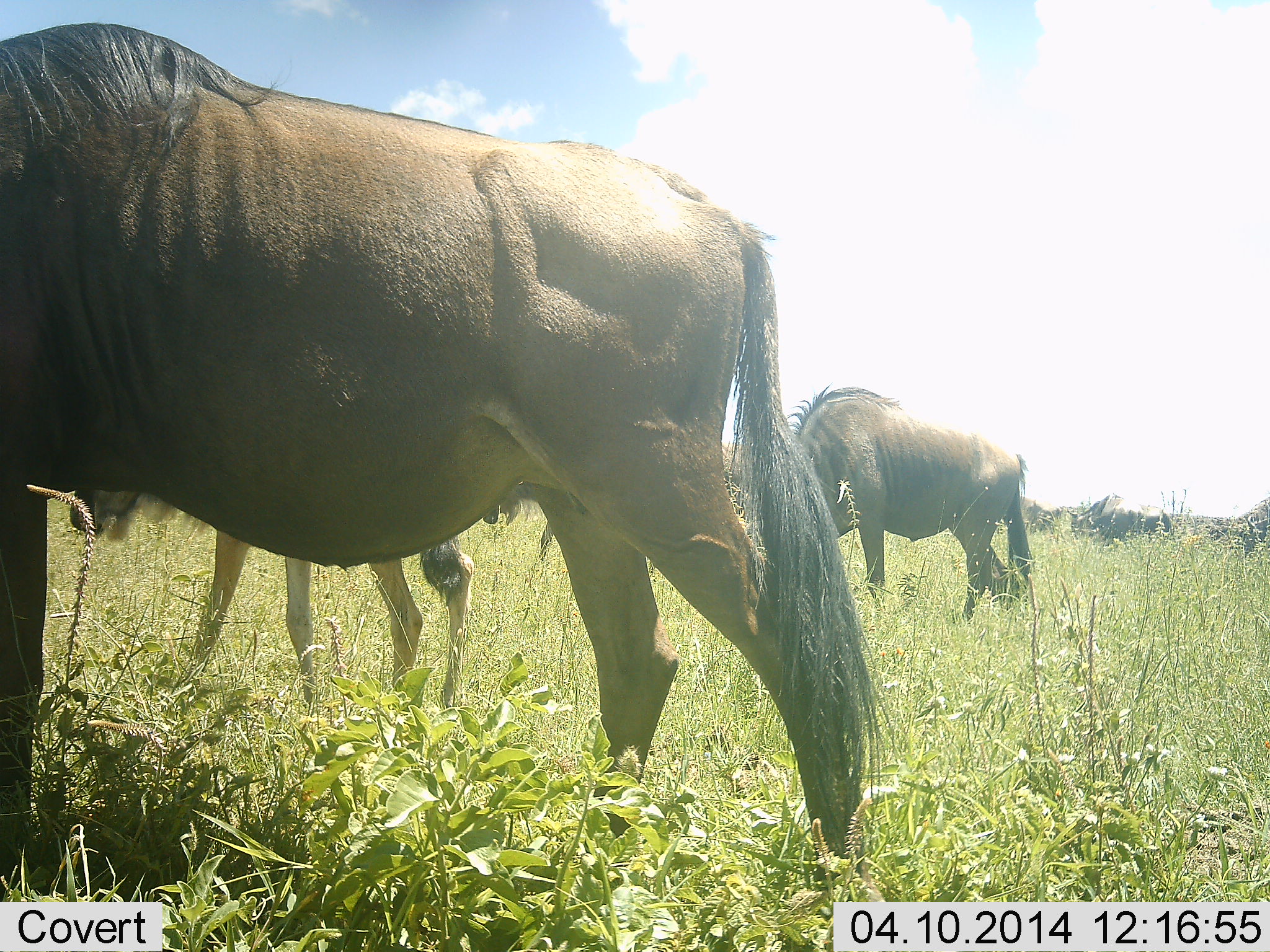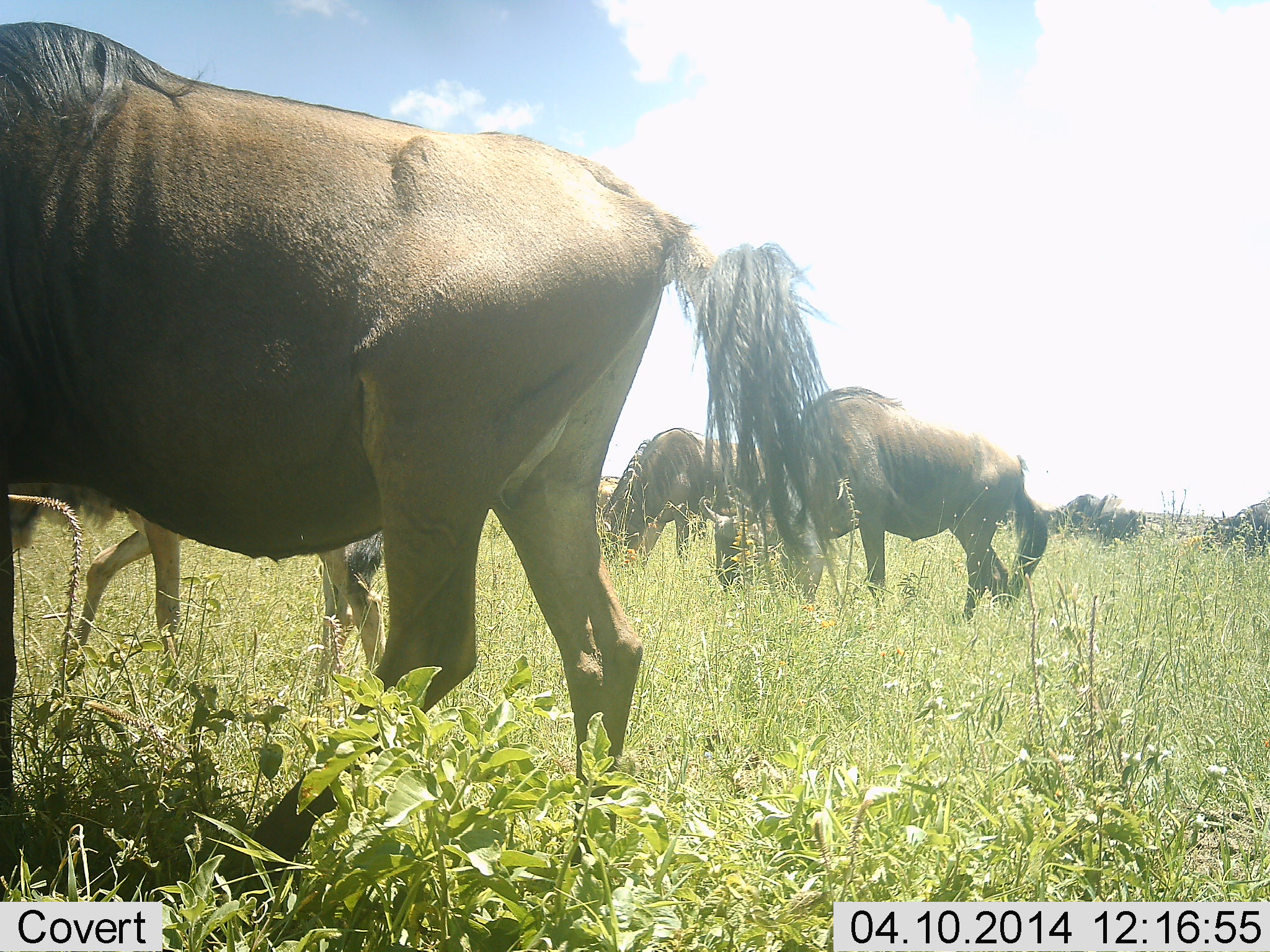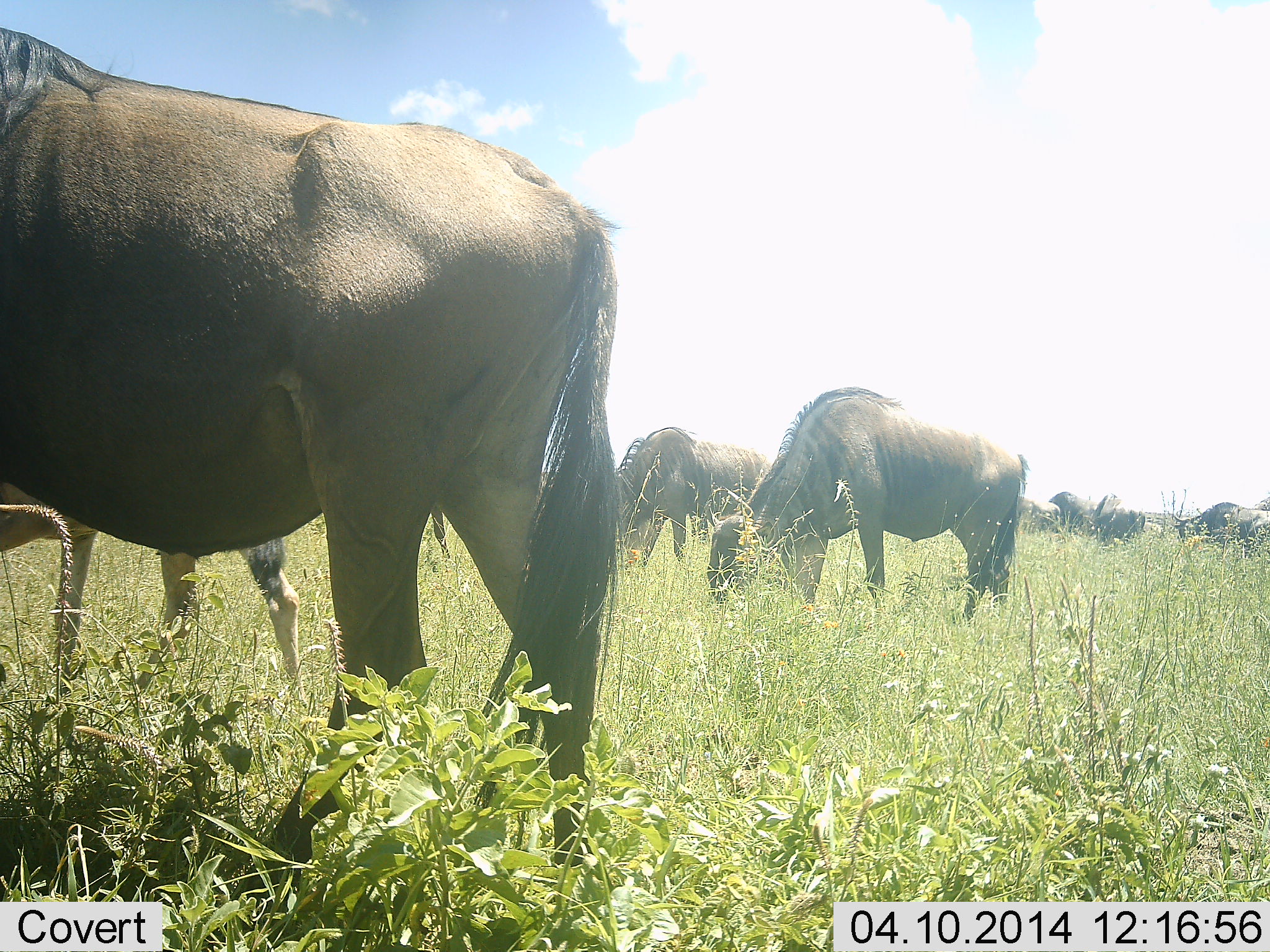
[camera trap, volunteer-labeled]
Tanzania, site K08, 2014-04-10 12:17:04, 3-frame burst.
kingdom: Animalia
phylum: Chordata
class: Mammalia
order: Artiodactyla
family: Bovidae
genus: Connochaetes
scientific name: Connochaetes taurinus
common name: blue wildebeest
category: wildebeest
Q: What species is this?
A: Wildebeest (blue wildebeest) (Connochaetes taurinus).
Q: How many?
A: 8.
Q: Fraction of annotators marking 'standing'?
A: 40%.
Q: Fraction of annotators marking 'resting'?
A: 0%.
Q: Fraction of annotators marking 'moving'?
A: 80%.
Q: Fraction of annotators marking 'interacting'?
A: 0%.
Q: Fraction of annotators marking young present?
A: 70%.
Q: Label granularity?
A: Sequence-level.